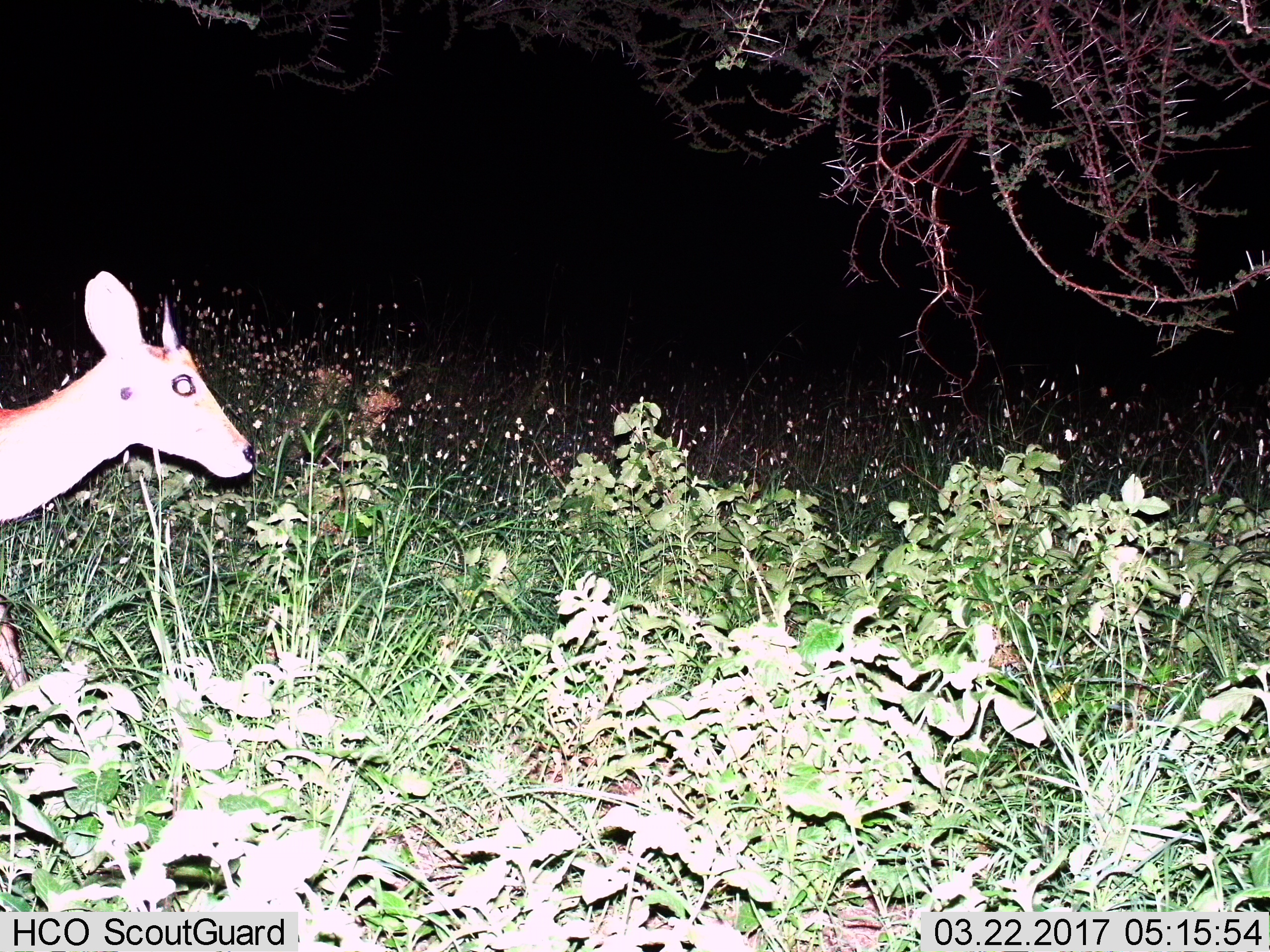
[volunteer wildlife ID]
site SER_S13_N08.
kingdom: Animalia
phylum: Chordata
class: Mammalia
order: Artiodactyla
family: Bovidae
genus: Redunca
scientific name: Redunca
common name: reedbuck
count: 1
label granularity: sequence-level